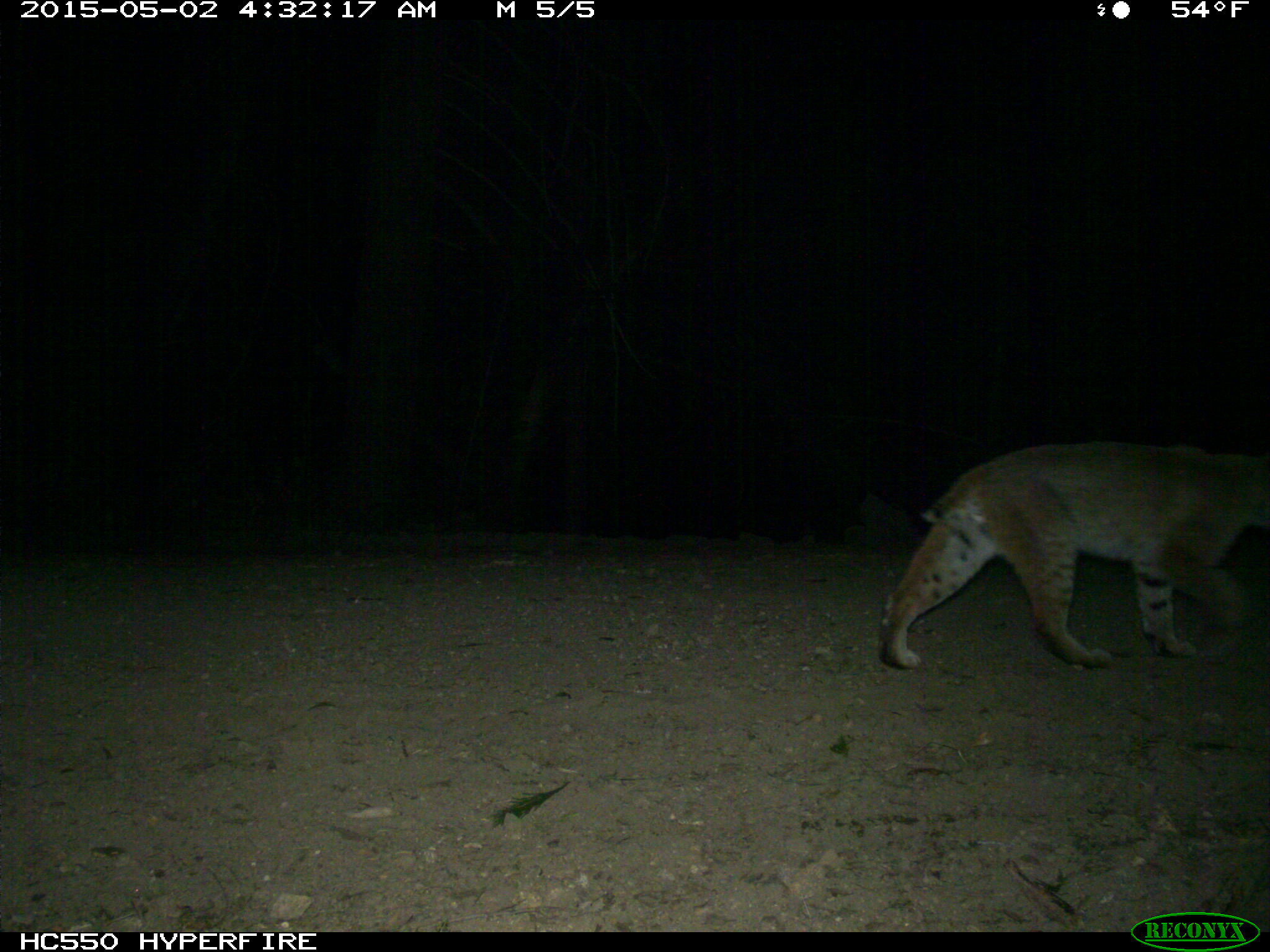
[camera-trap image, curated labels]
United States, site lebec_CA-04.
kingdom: Animalia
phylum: Chordata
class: Mammalia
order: Carnivora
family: Felidae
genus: Lynx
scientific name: Lynx rufus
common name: bobcat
Lynx rufus (bobcat).